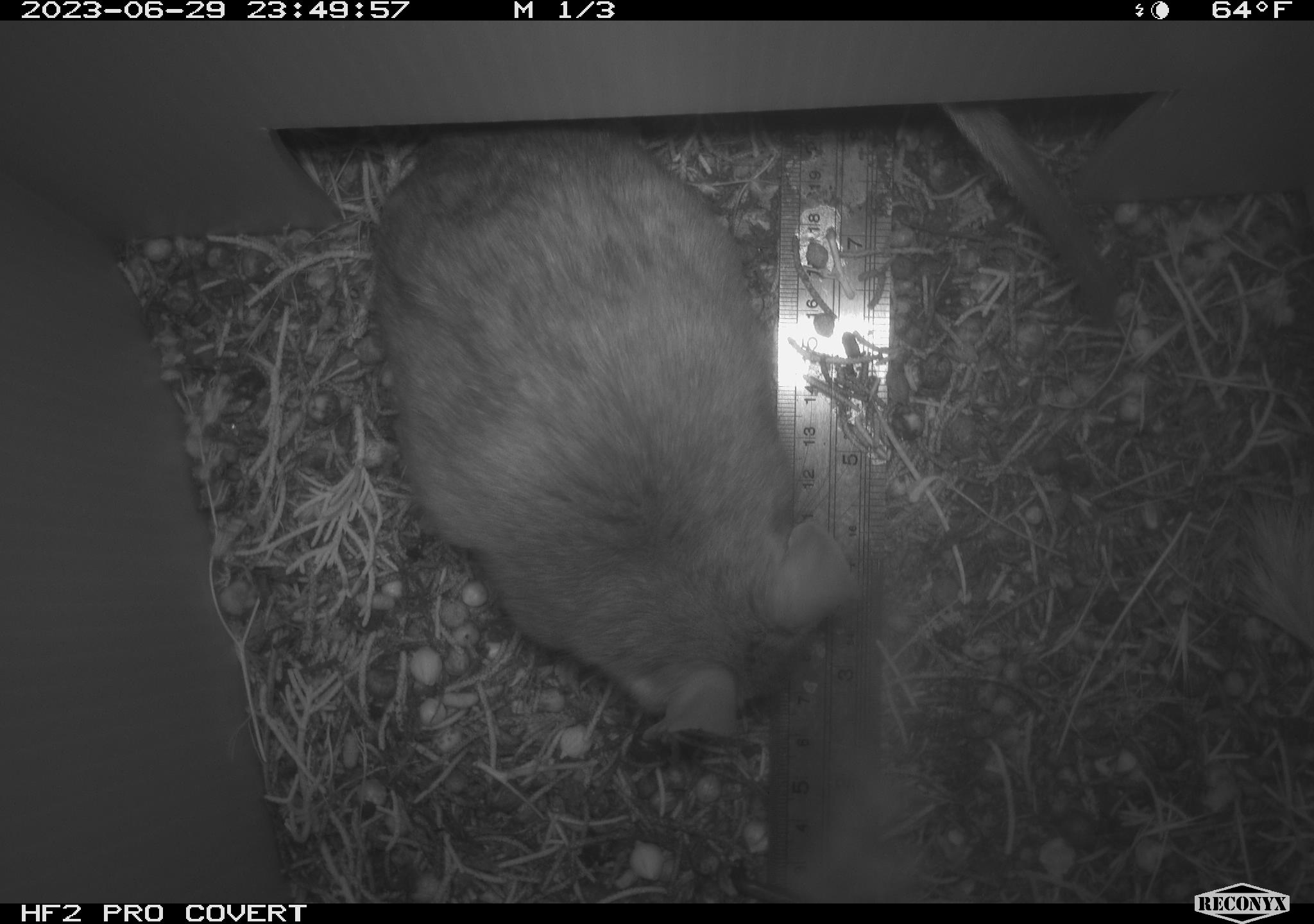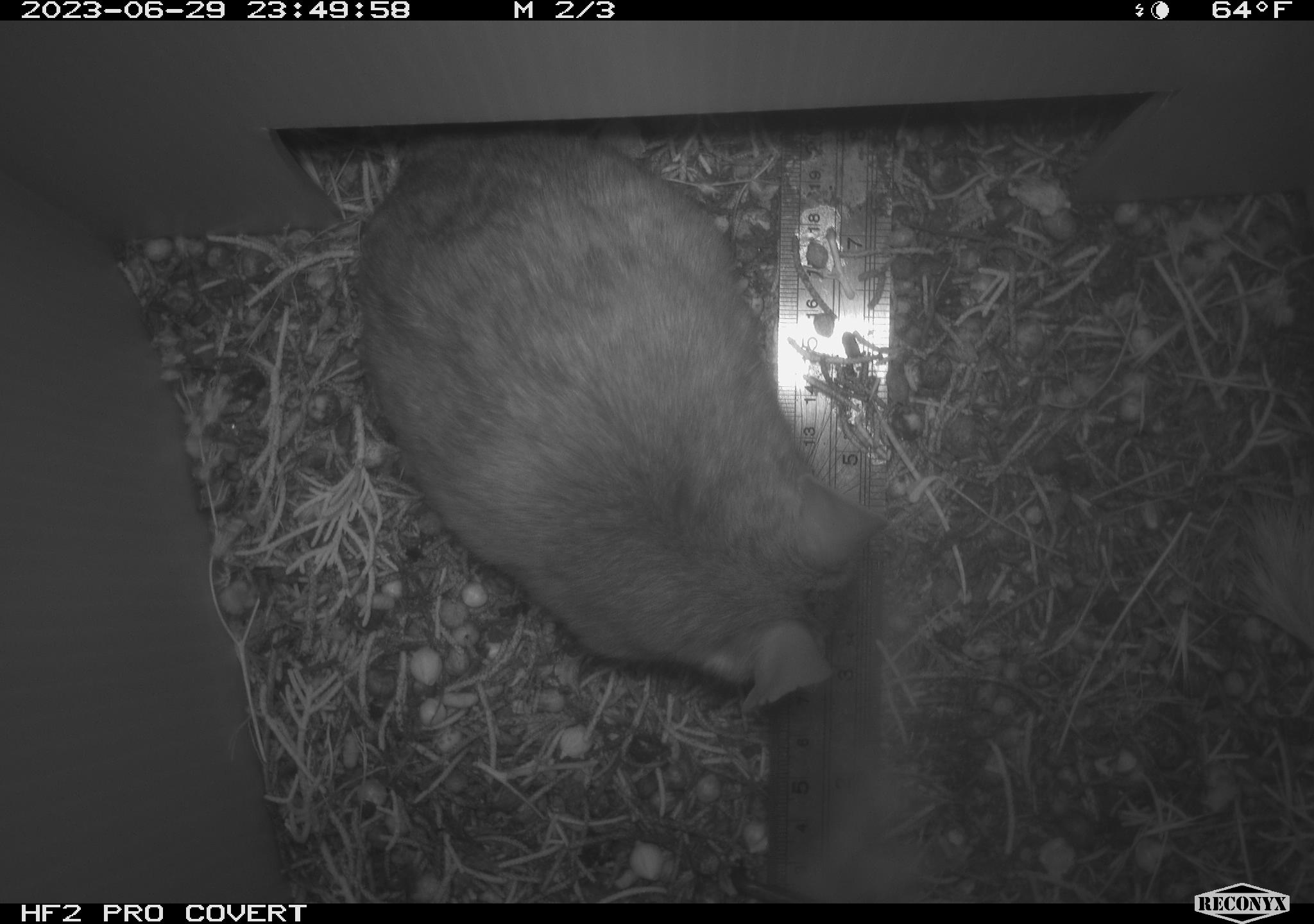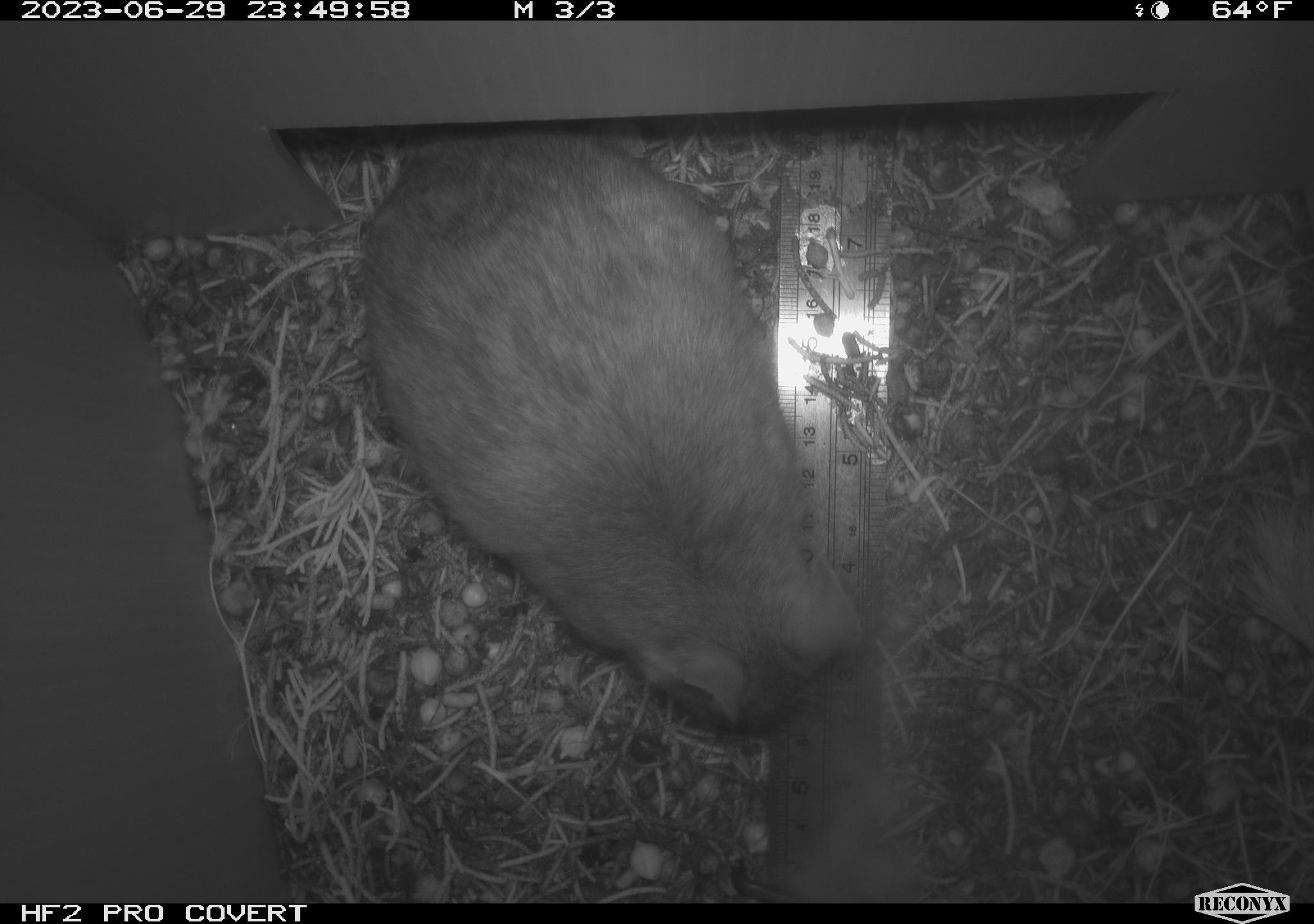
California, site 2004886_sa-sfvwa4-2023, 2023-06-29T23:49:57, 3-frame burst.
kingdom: Animalia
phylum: Chordata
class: Mammalia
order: Rodentia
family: Cricetidae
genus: Neotoma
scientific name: Neotoma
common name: pack rat or woodrat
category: neotoma species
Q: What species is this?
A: Neotoma species (pack rat or woodrat) (Neotoma).